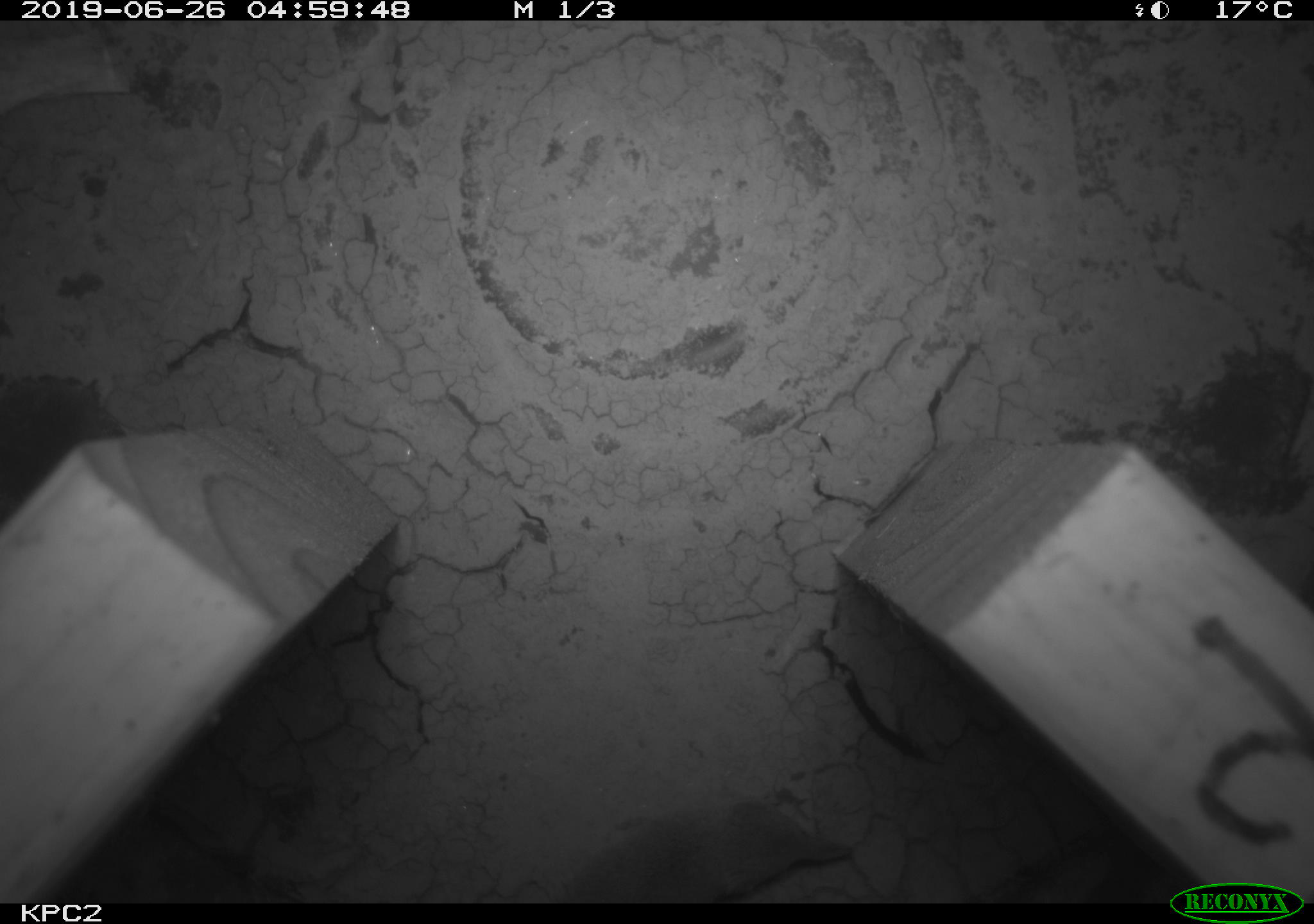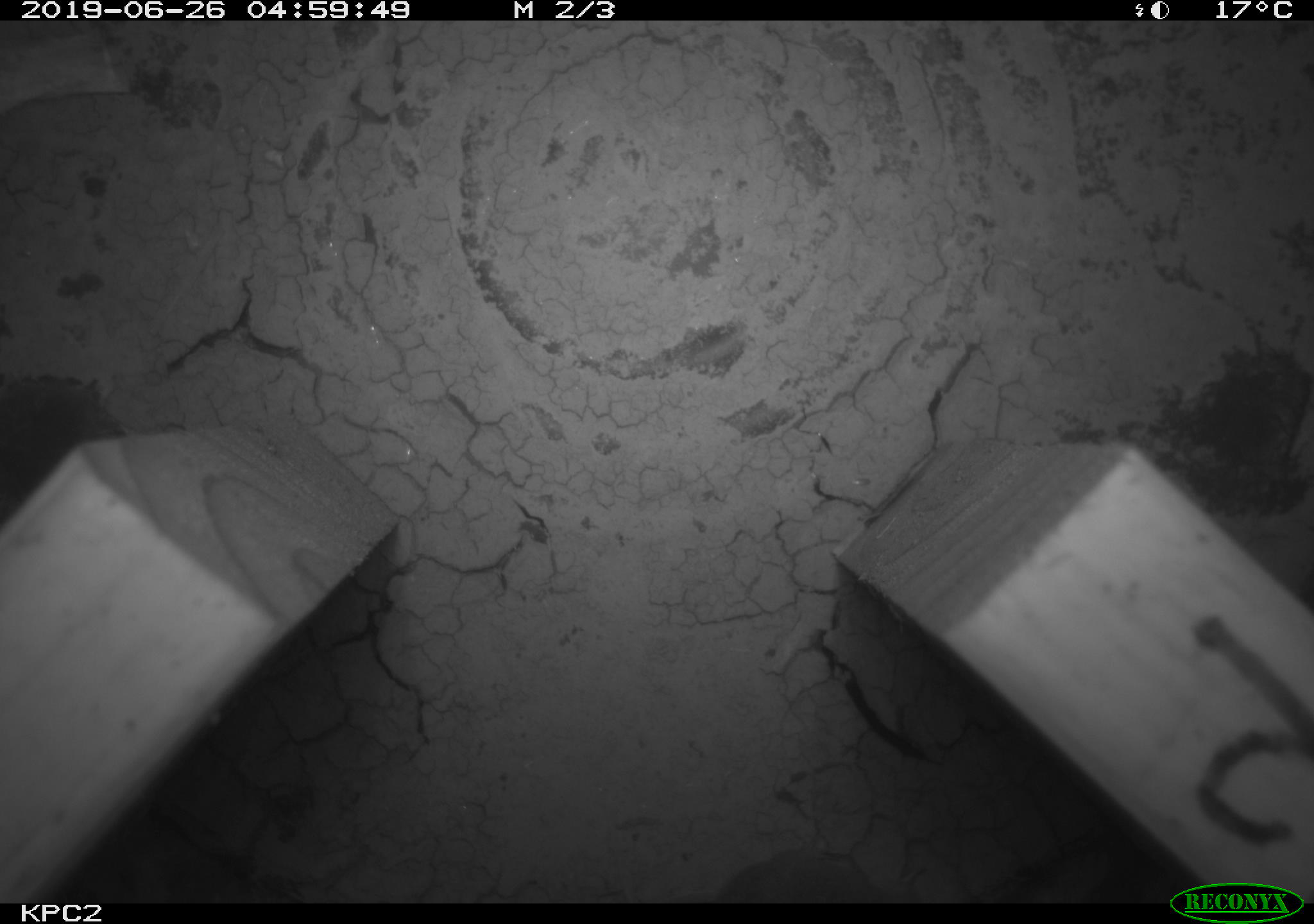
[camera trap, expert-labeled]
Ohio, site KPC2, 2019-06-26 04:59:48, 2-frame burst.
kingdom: Animalia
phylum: Chordata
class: Mammalia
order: Eulipotyphla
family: Soricidae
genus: Sorex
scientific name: Sorex cinereus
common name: masked shrew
Masked shrew (Sorex cinereus).